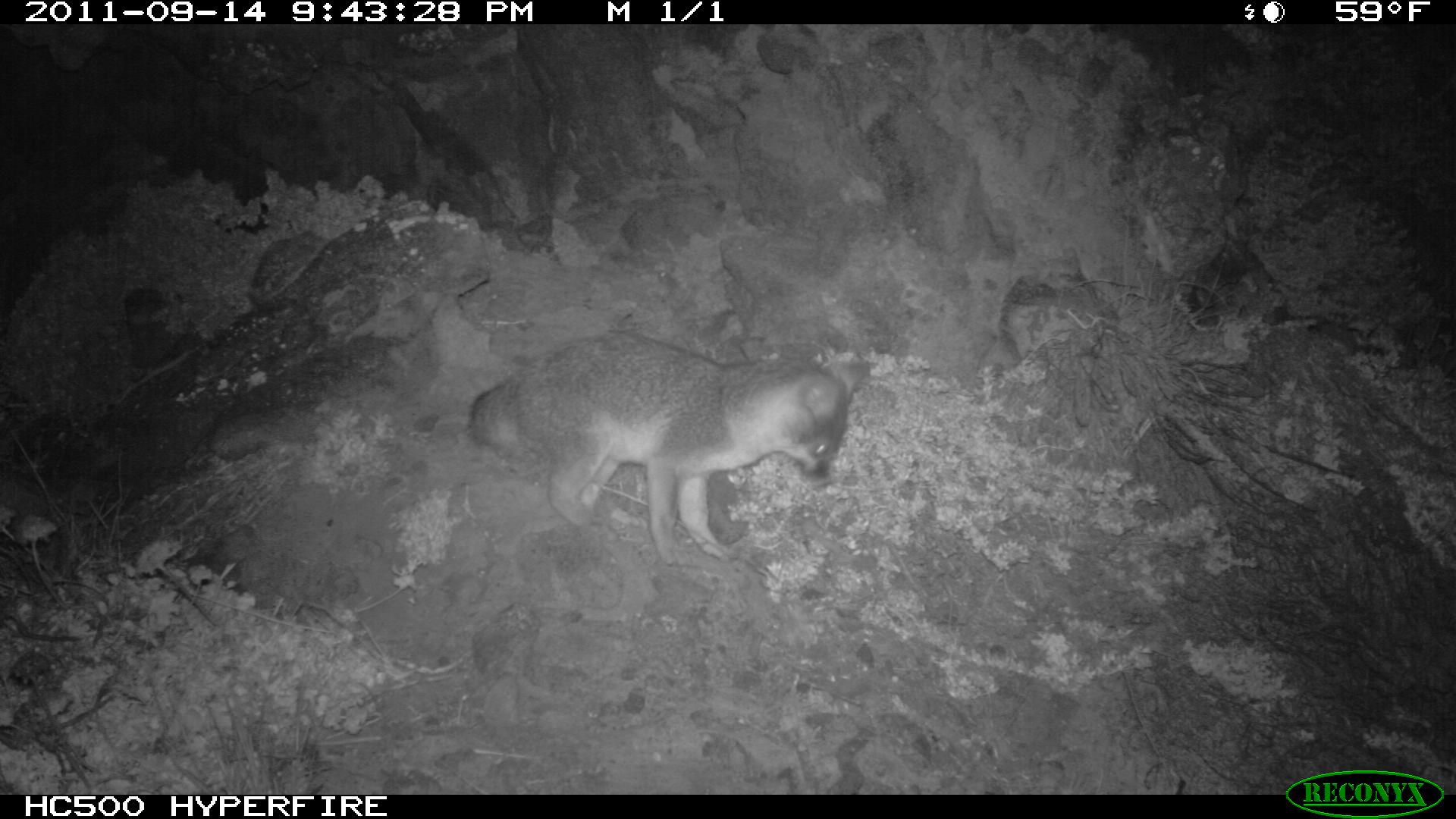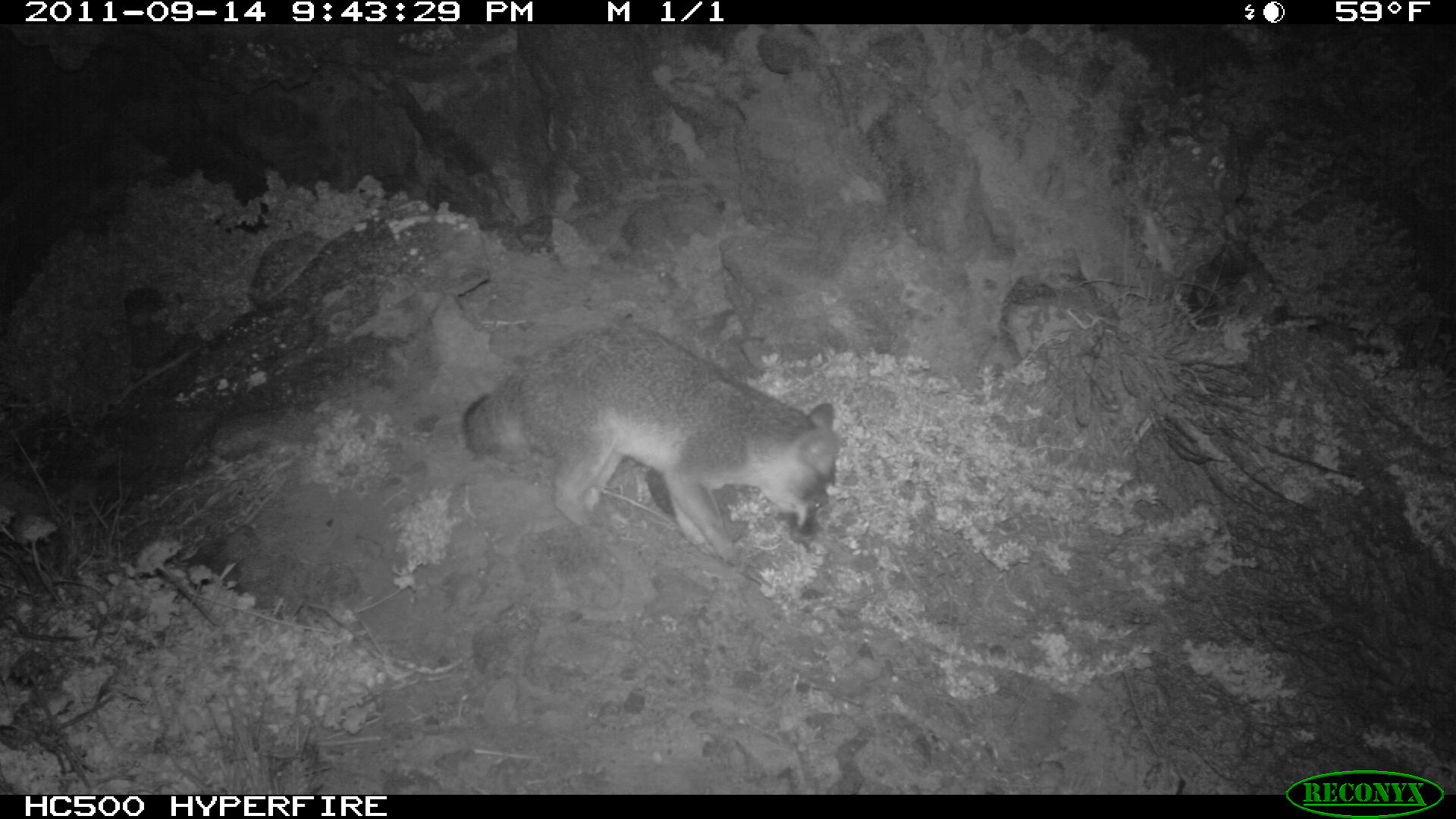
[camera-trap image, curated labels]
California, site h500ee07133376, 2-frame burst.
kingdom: Animalia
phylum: Chordata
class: Mammalia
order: Carnivora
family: Canidae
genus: Urocyon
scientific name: Urocyon littoralis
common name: island fox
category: fox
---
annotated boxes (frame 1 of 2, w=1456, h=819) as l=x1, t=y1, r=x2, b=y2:
fox: l=468, t=328, r=850, b=562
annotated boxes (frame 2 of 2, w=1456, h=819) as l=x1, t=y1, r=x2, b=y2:
fox: l=461, t=322, r=836, b=566